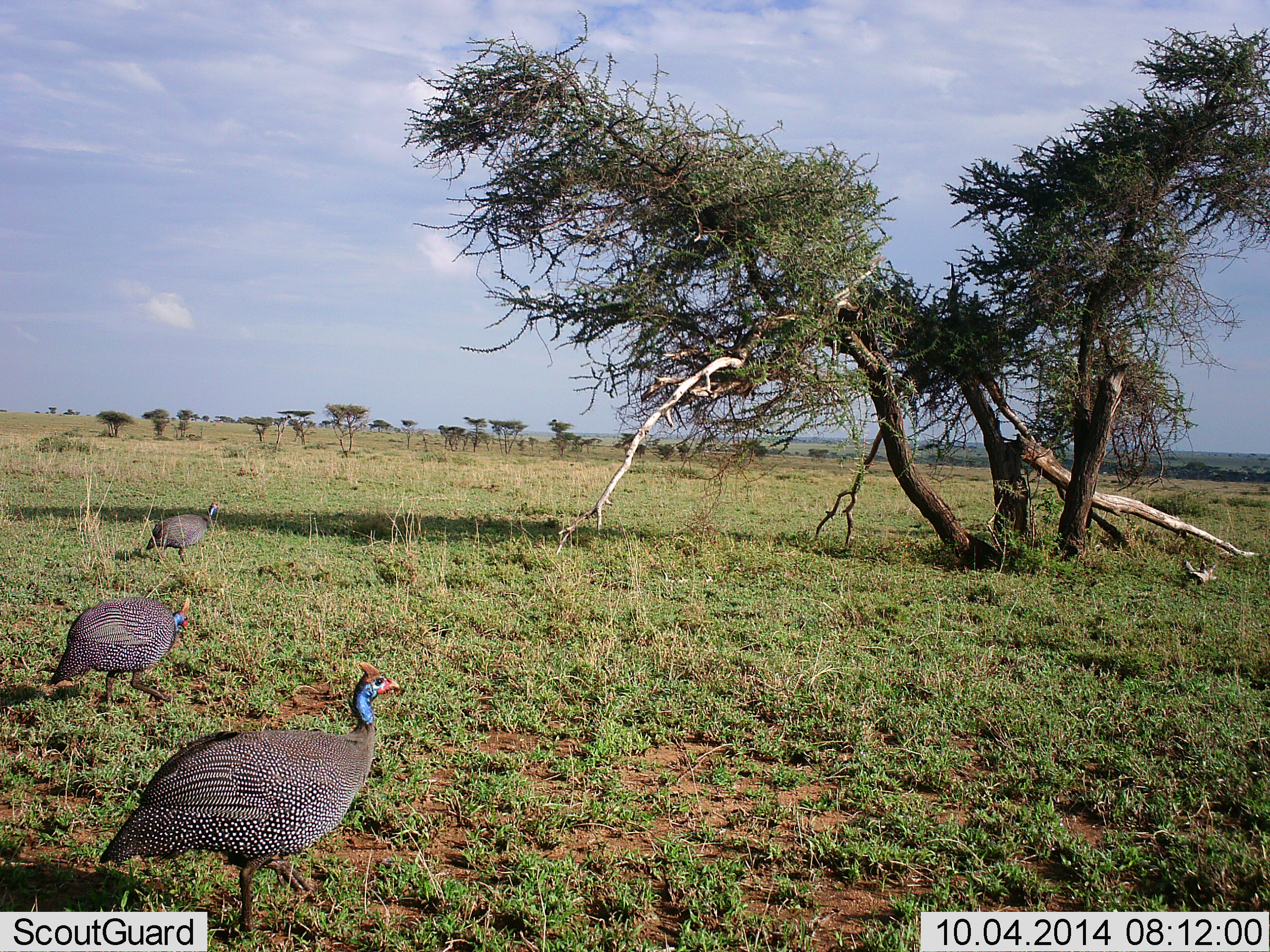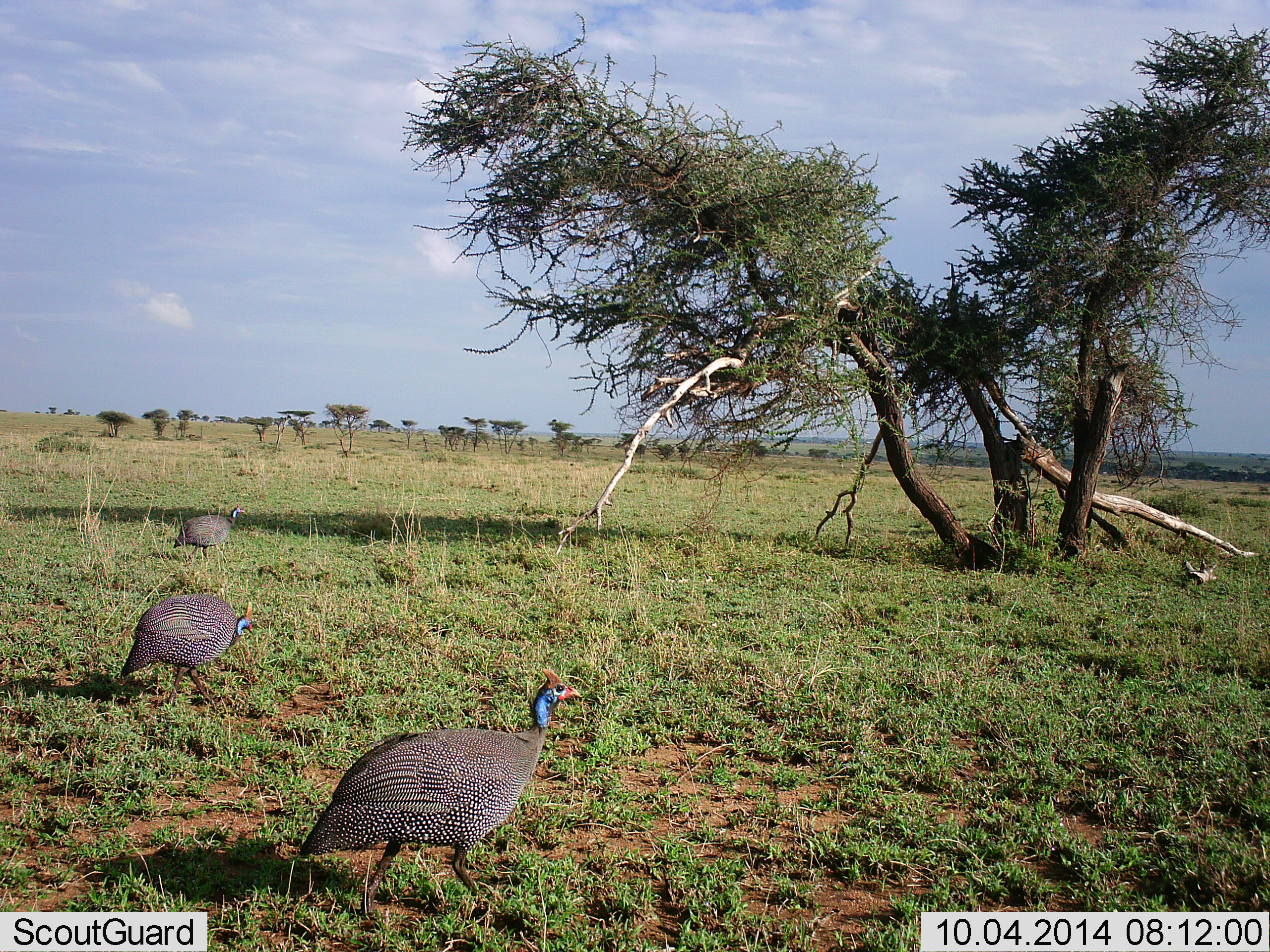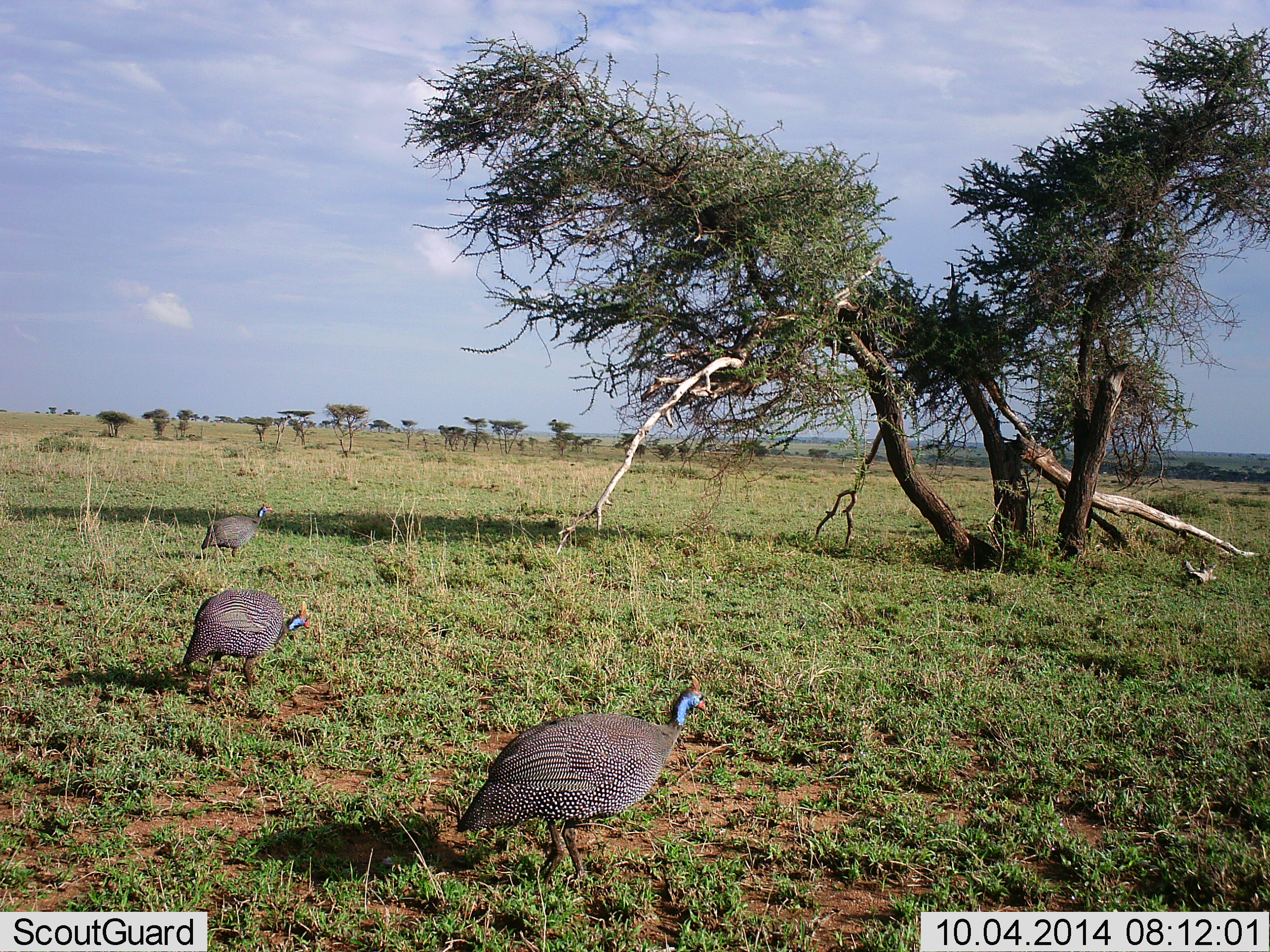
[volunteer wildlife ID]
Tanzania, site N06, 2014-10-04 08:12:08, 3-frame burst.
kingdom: Animalia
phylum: Chordata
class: Aves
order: Galliformes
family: Numididae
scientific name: Numididae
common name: guinea fowl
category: guineafowl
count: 3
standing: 20%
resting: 0%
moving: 80%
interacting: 0%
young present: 0%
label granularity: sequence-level